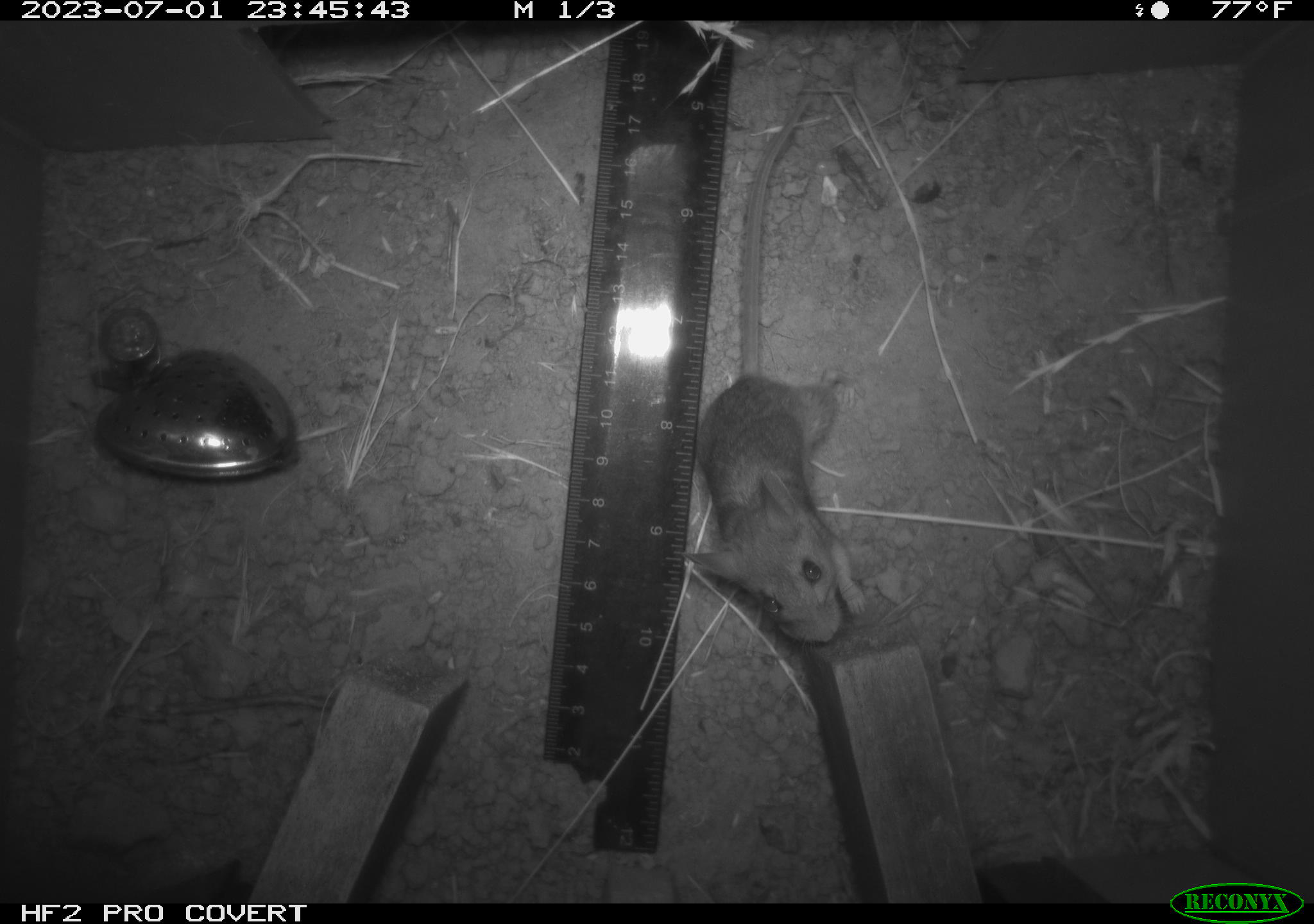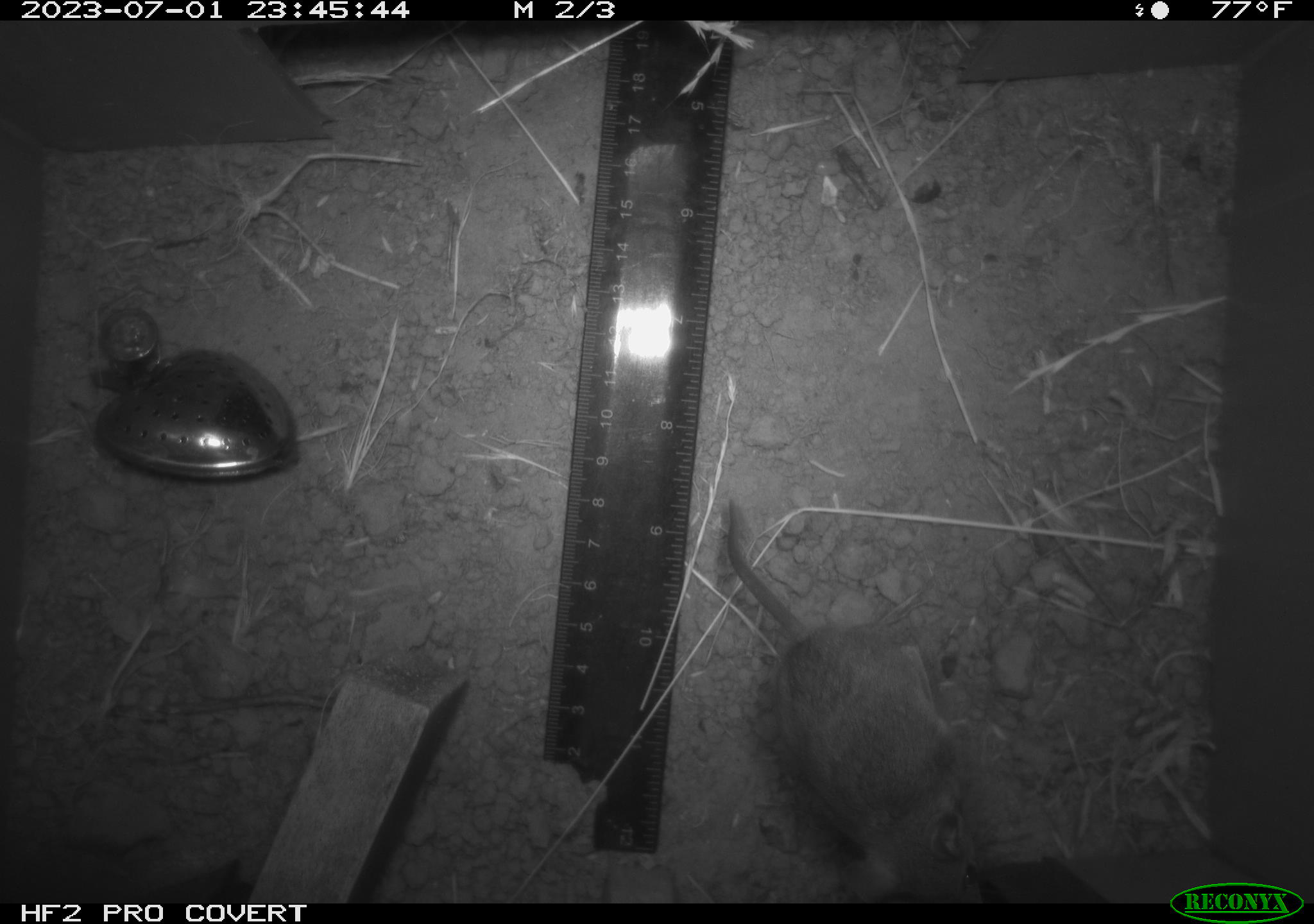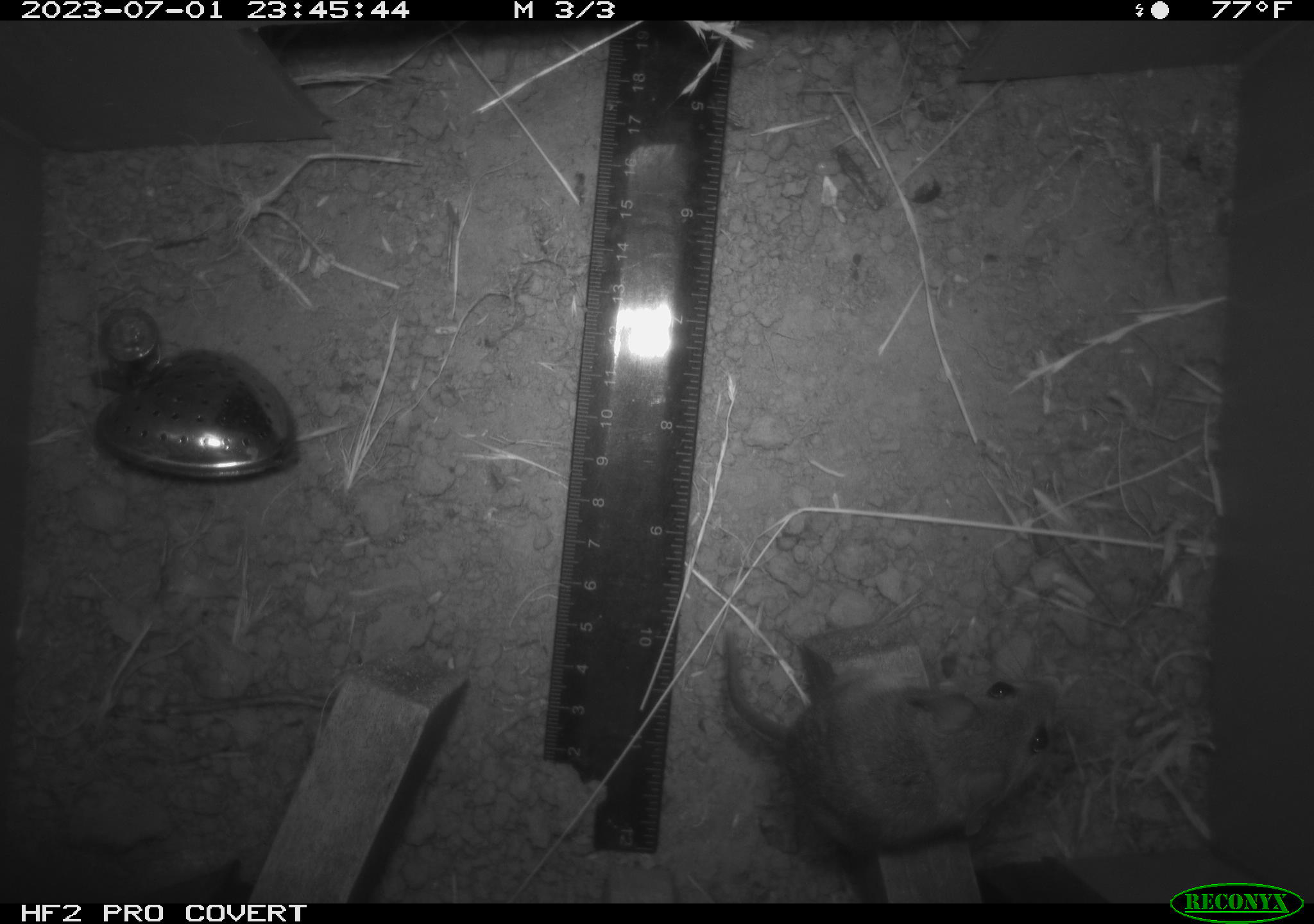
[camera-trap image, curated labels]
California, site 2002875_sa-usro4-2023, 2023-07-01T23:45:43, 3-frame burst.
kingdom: Animalia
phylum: Chordata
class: Mammalia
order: Rodentia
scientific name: Rodentia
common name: mouse species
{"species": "mouse species (Rodentia)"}